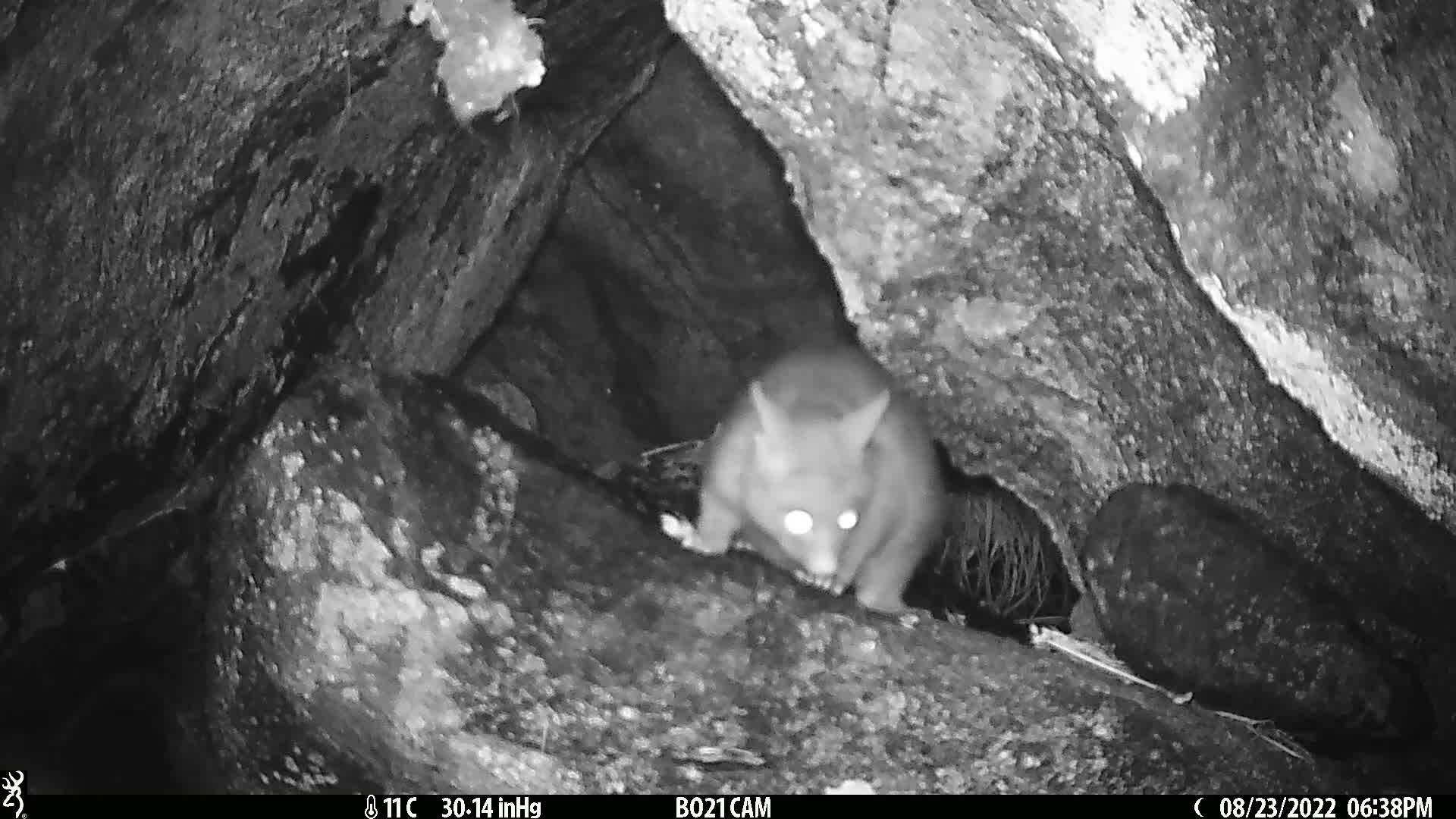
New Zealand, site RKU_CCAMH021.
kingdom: Animalia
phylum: Chordata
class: Mammalia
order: Diprotodontia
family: Phalangeridae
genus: Trichosurus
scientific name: Trichosurus vulpecula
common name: common brushtail possum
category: possum